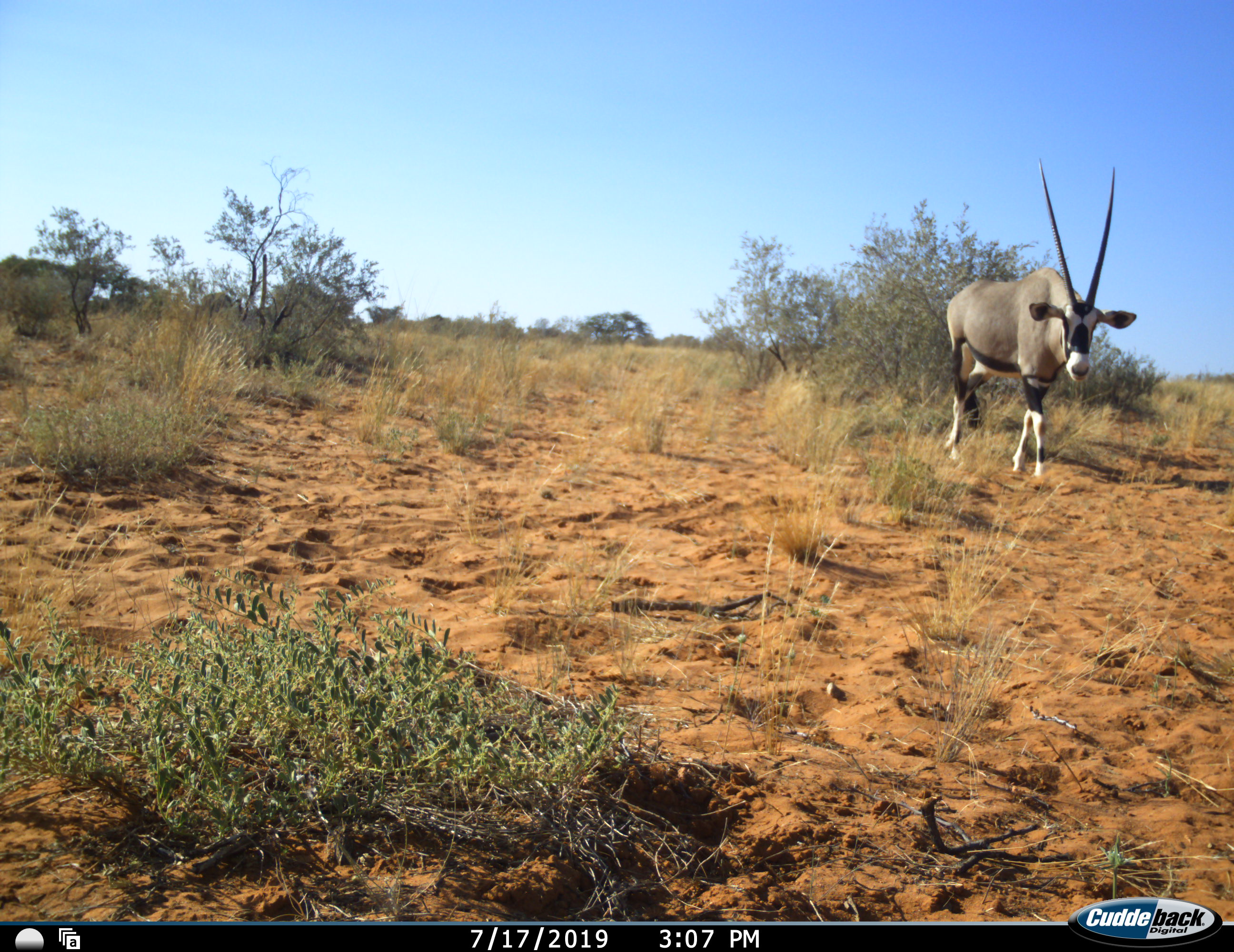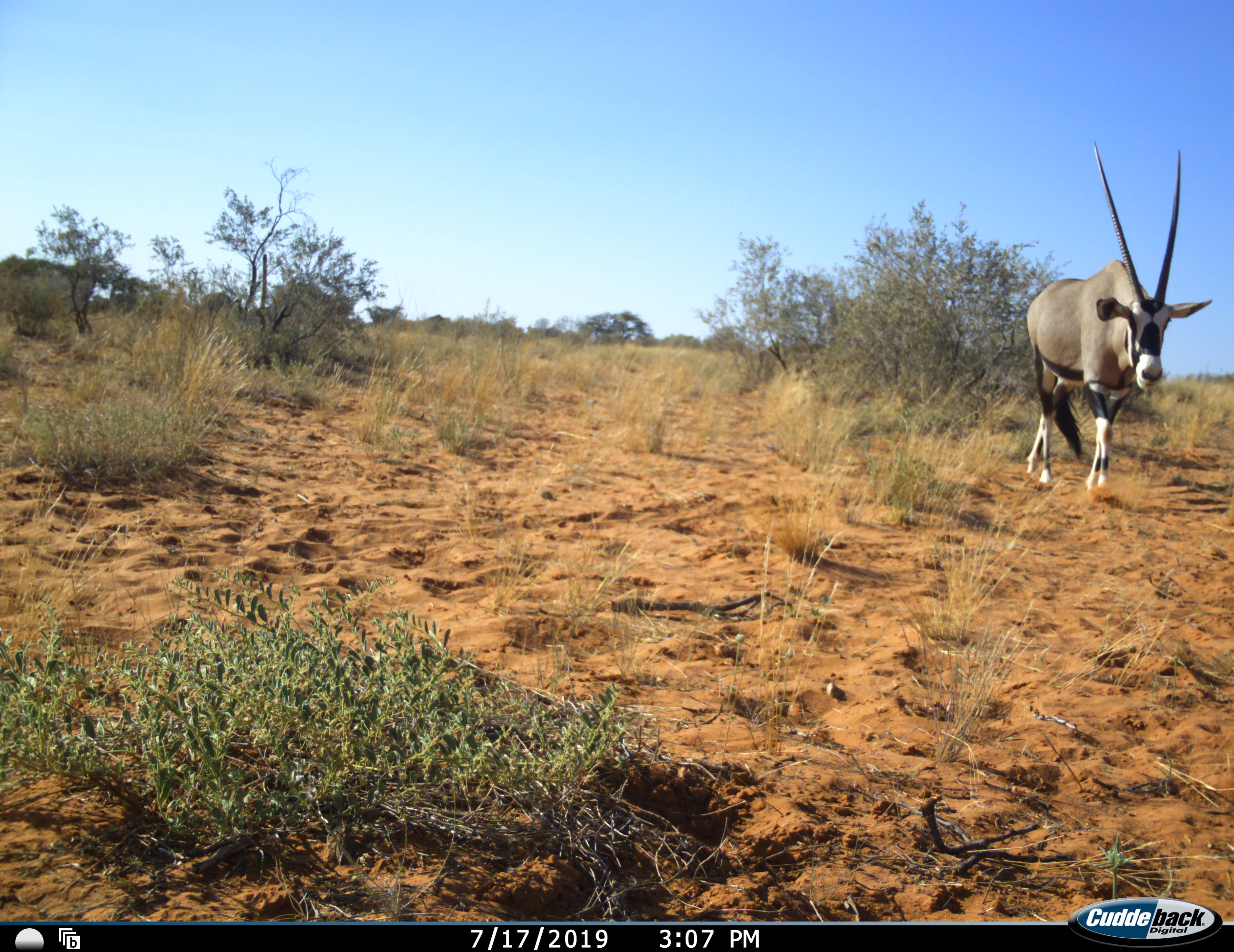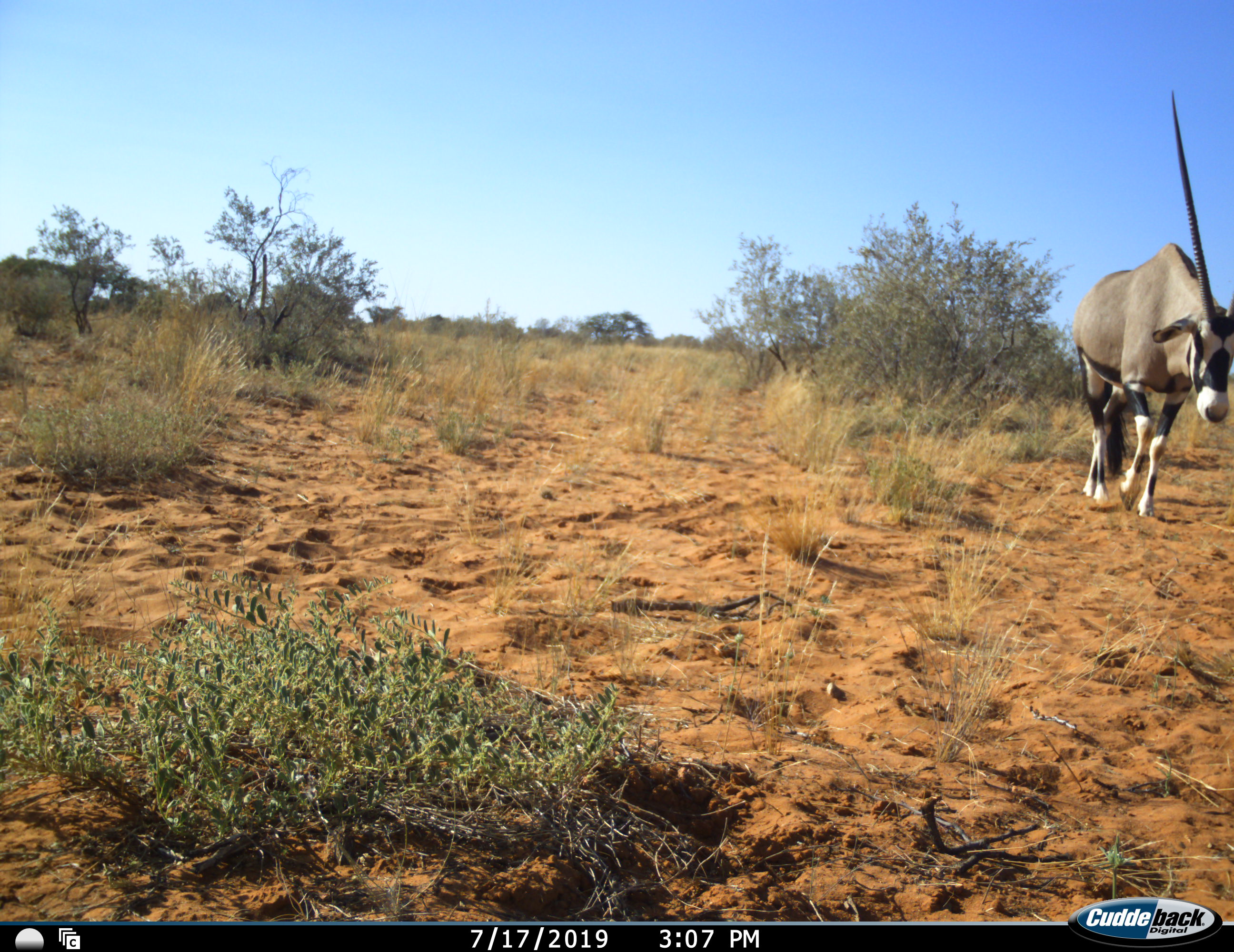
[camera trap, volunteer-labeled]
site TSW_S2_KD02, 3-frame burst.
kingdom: Animalia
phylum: Chordata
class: Mammalia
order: Artiodactyla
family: Bovidae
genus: Oryx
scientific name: Oryx gazella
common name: gemsbok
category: oryx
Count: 1.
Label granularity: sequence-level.